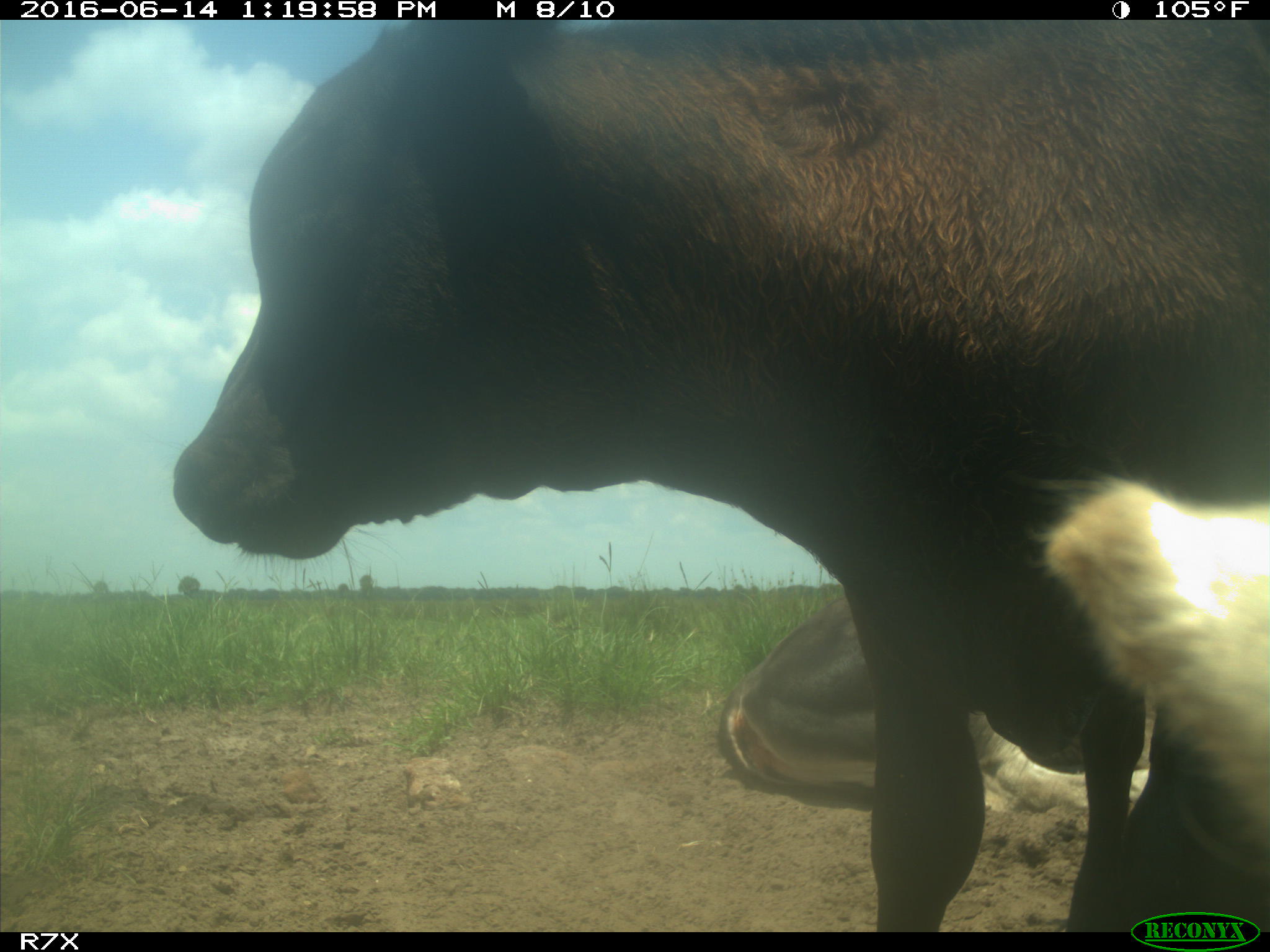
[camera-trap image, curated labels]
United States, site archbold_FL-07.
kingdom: Animalia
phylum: Chordata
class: Mammalia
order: Artiodactyla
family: Bovidae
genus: Bos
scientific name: Bos taurus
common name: domestic cow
Bos taurus (domestic cow).